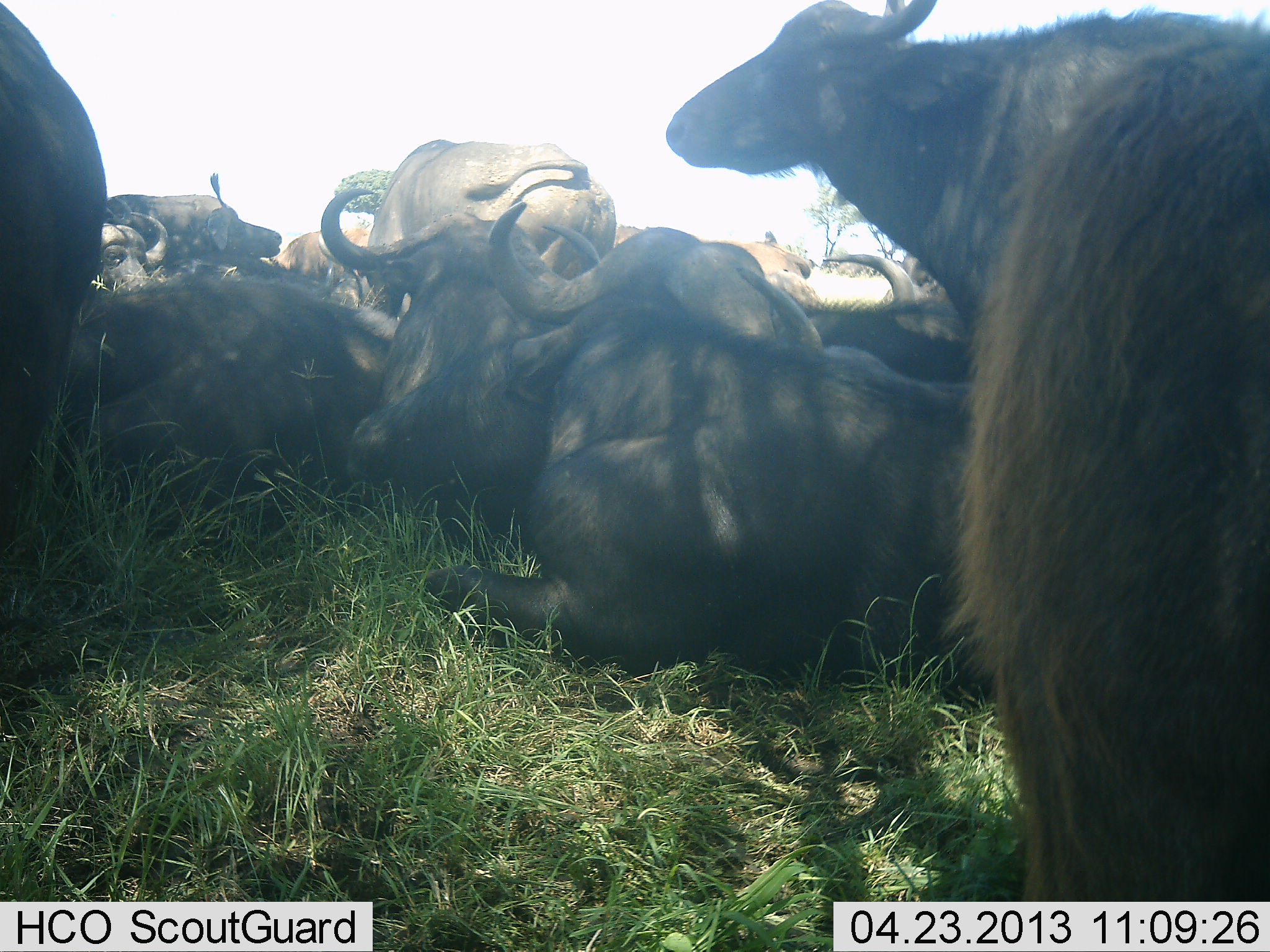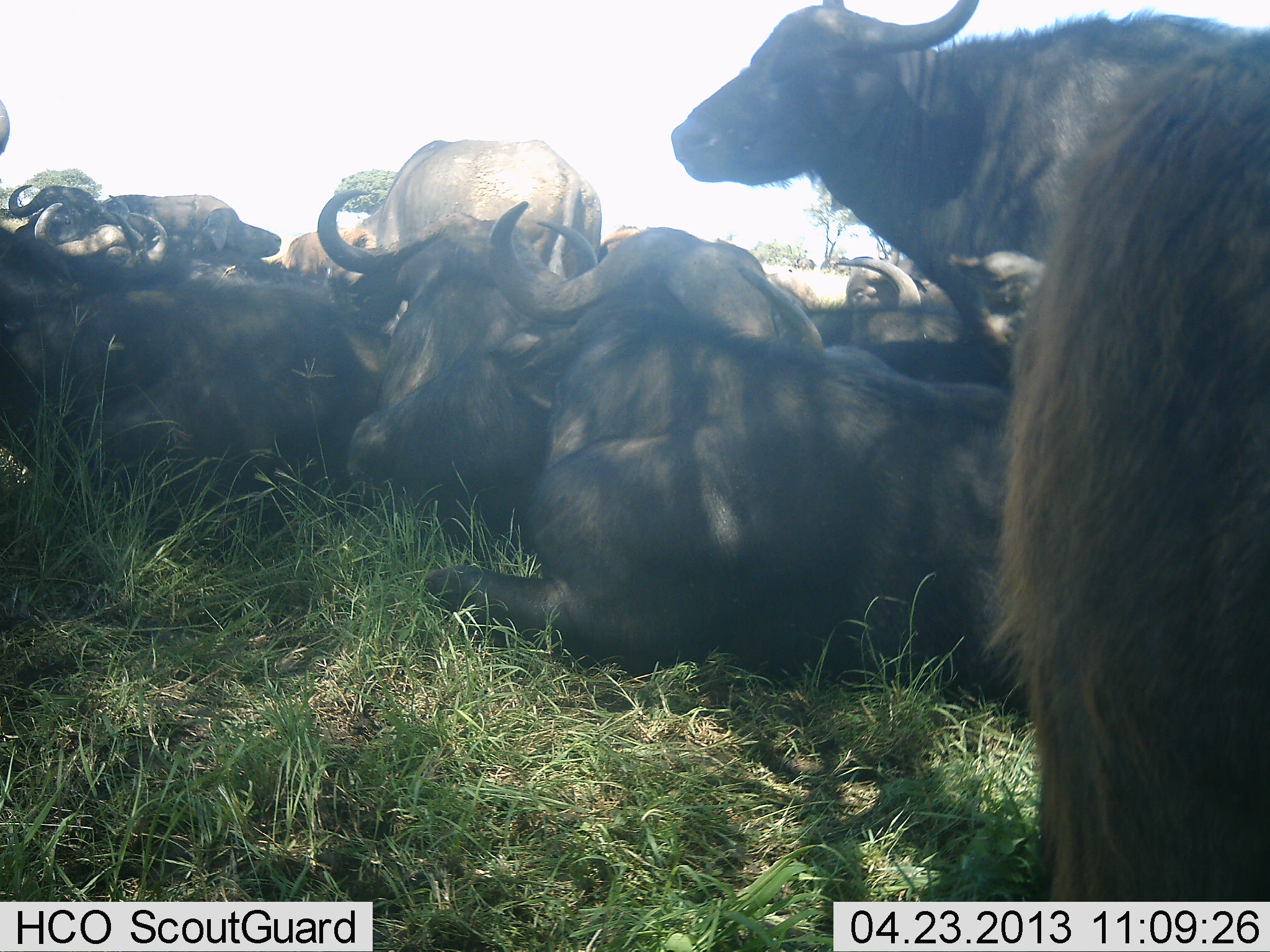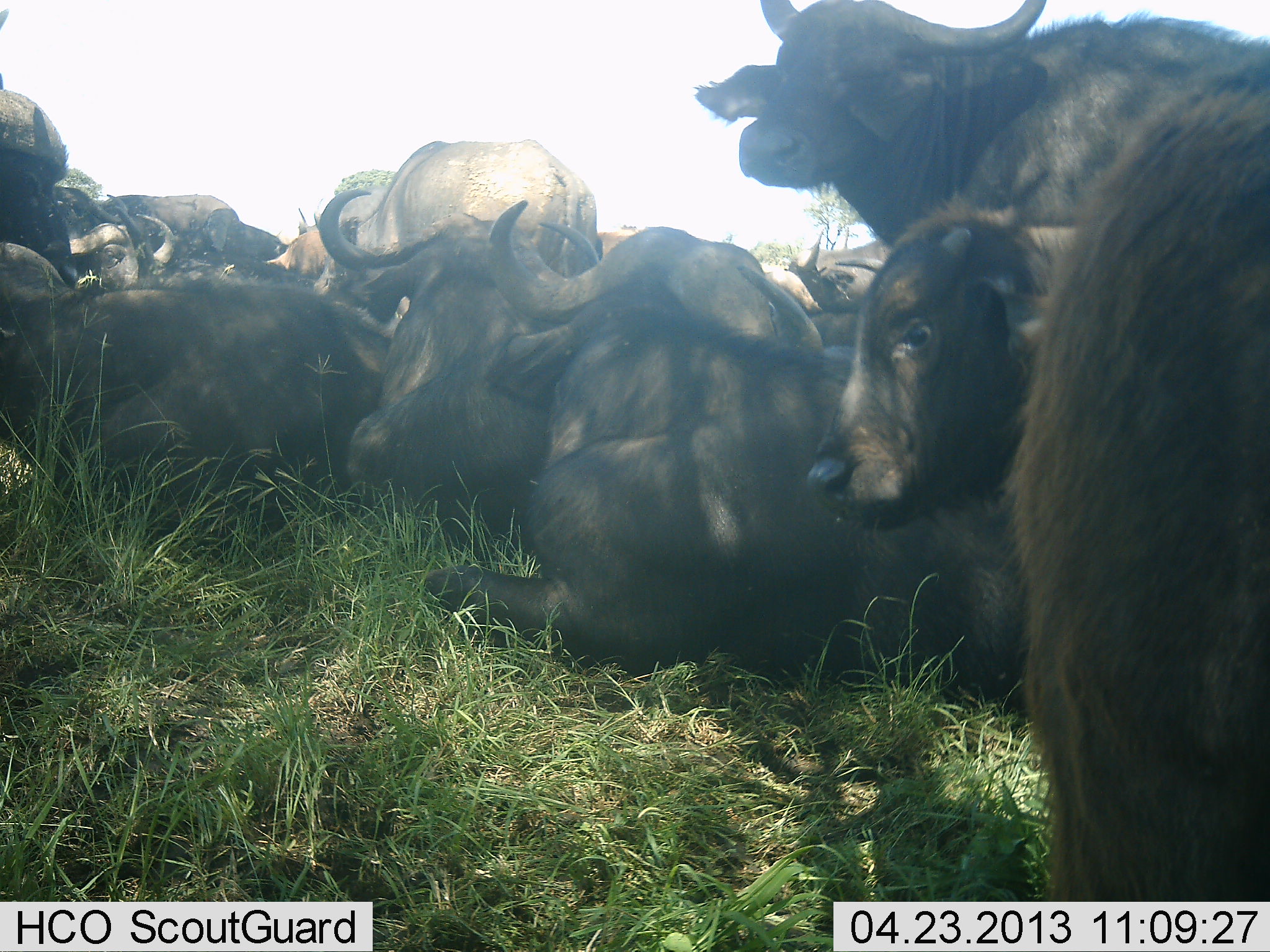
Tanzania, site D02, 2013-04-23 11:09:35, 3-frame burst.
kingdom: Animalia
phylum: Chordata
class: Mammalia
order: Artiodactyla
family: Bovidae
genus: Syncerus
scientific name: Syncerus caffer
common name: cape buffalo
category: buffalo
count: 11-50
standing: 60%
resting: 100%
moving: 0%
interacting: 10%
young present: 30%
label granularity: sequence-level